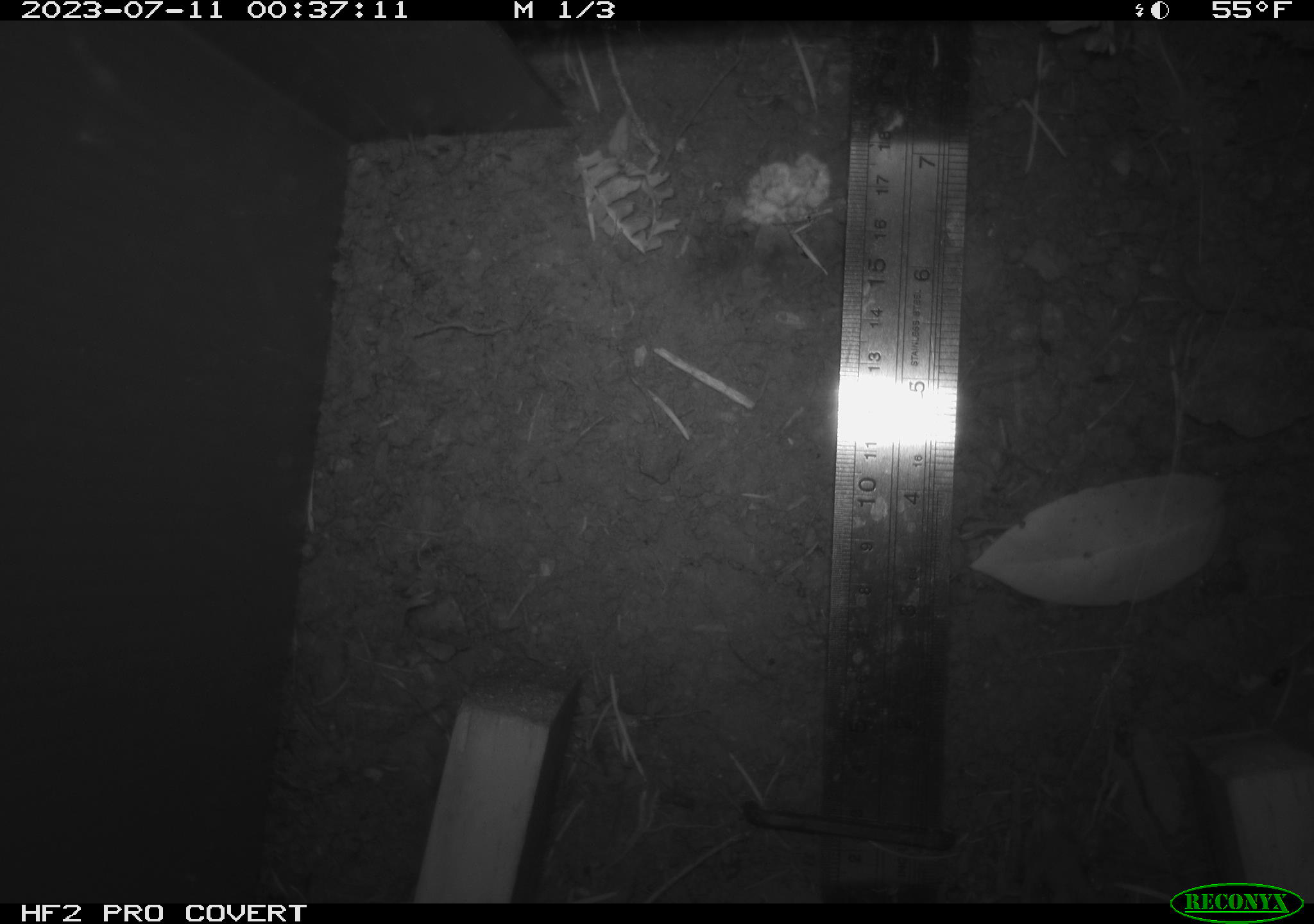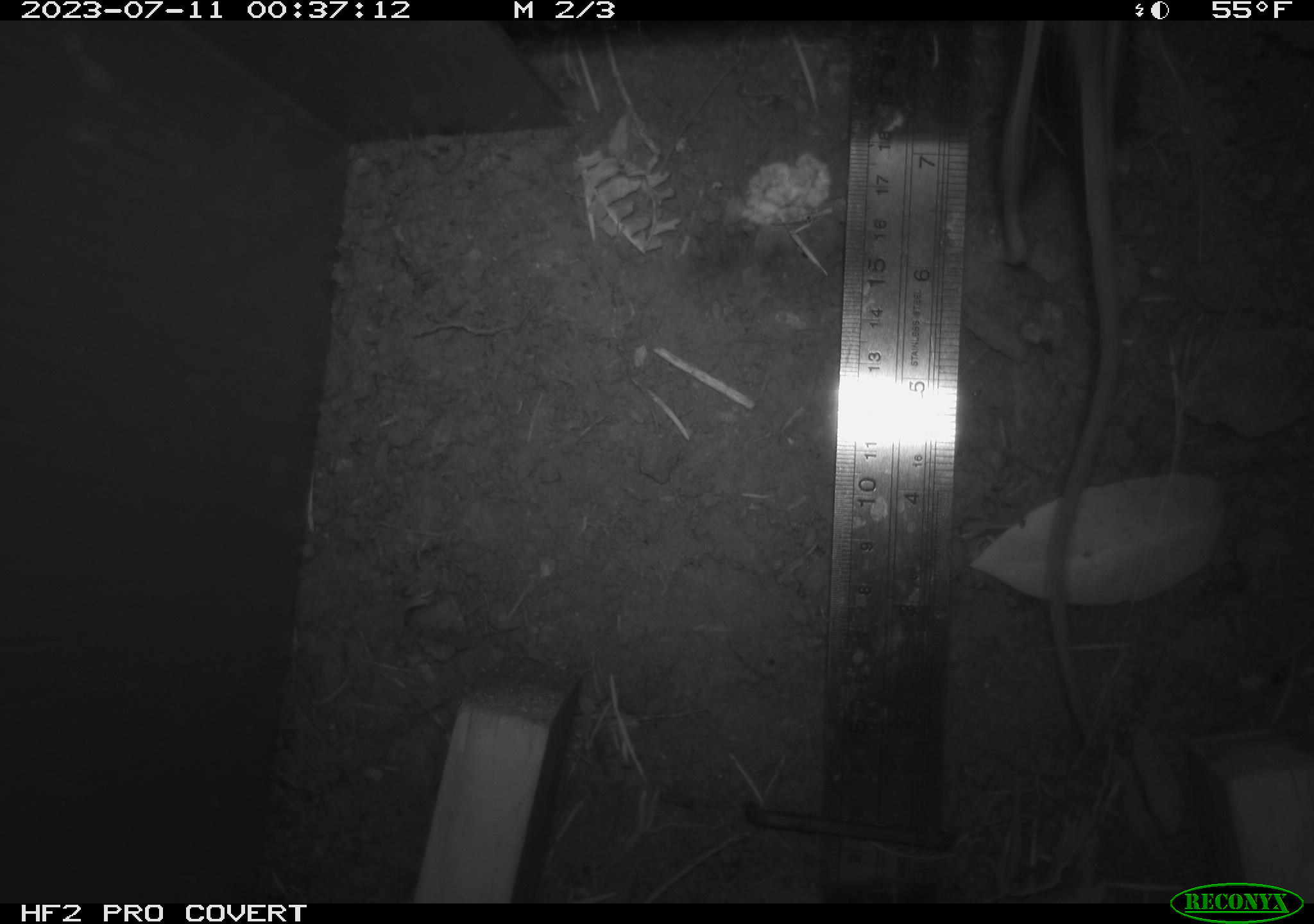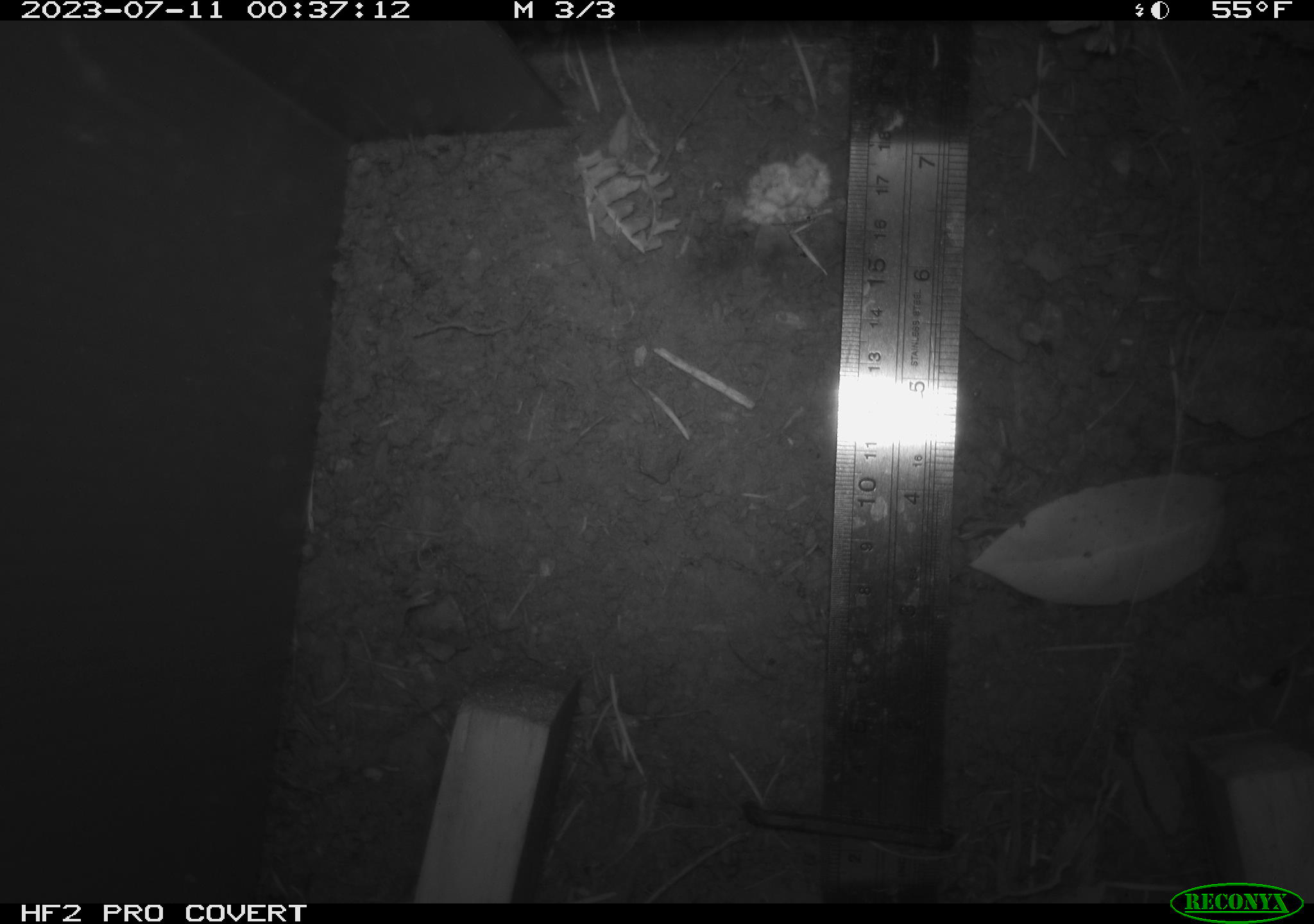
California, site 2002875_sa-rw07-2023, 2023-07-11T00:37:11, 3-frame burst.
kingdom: Animalia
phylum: Chordata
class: Mammalia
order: Rodentia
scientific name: Rodentia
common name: mouse species